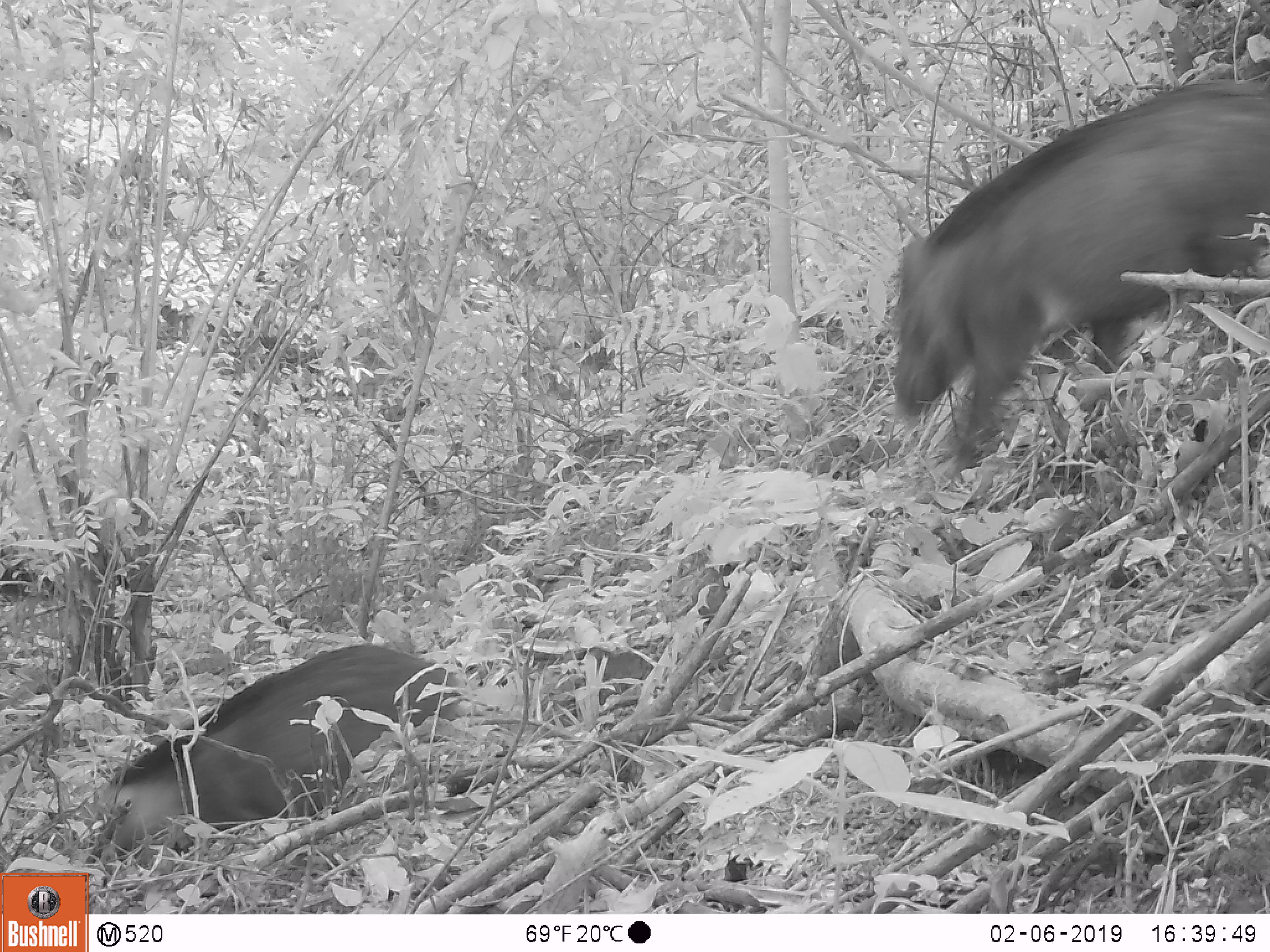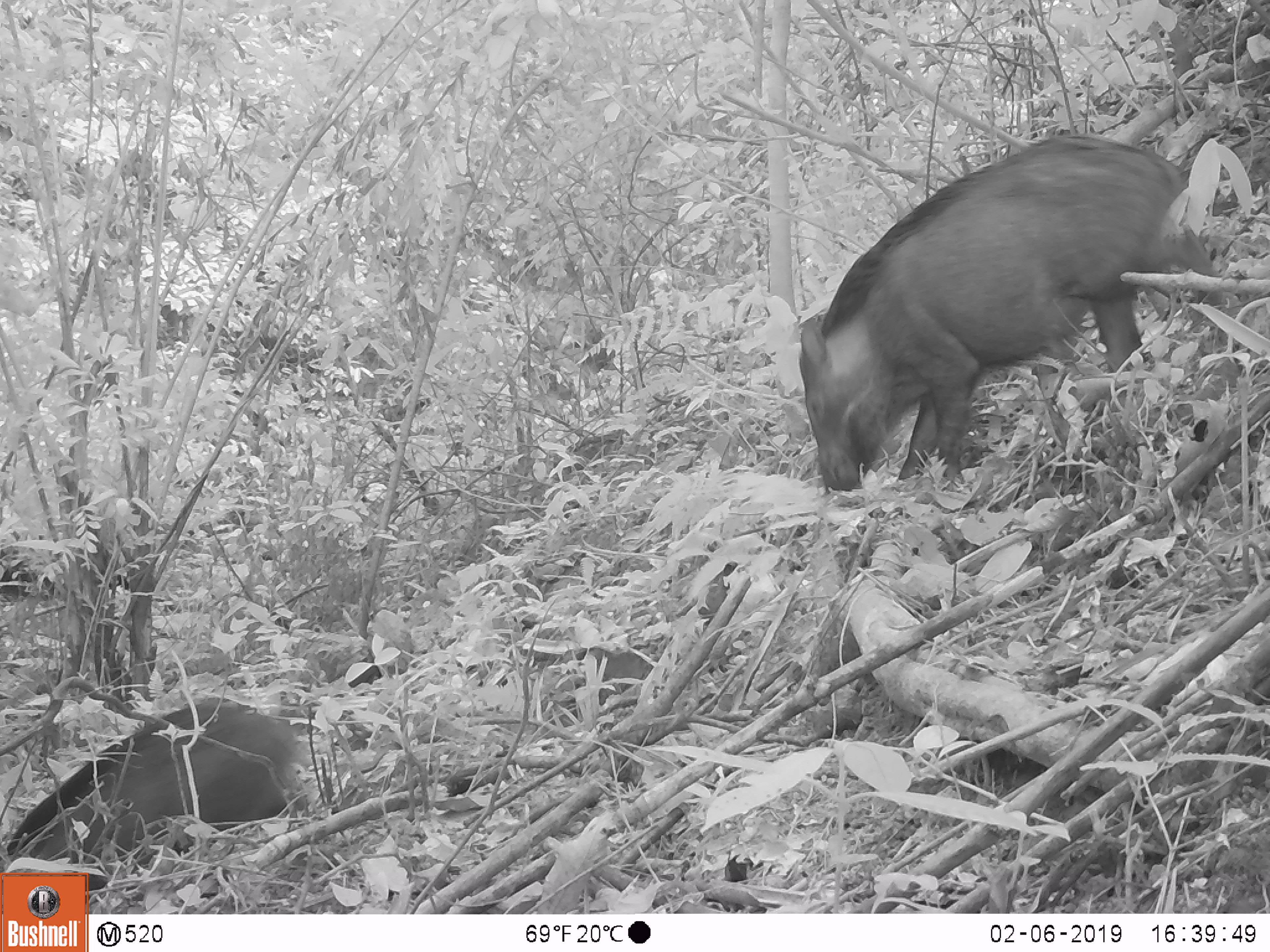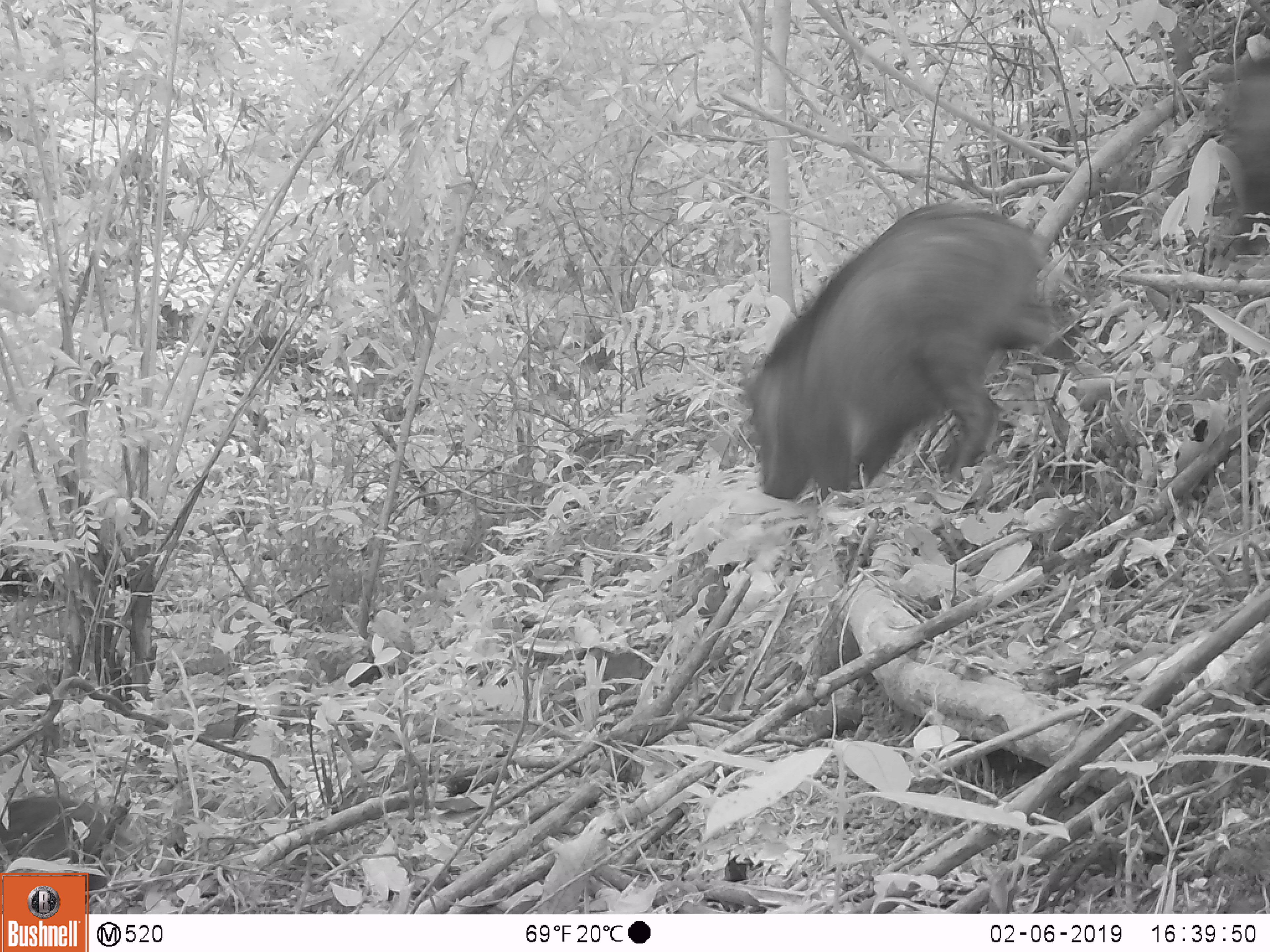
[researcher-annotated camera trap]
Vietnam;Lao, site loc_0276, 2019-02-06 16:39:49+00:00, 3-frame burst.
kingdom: Animalia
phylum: Chordata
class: Mammalia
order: Artiodactyla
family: Suidae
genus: Sus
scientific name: Sus scrofa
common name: eurasian wild pig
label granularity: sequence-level